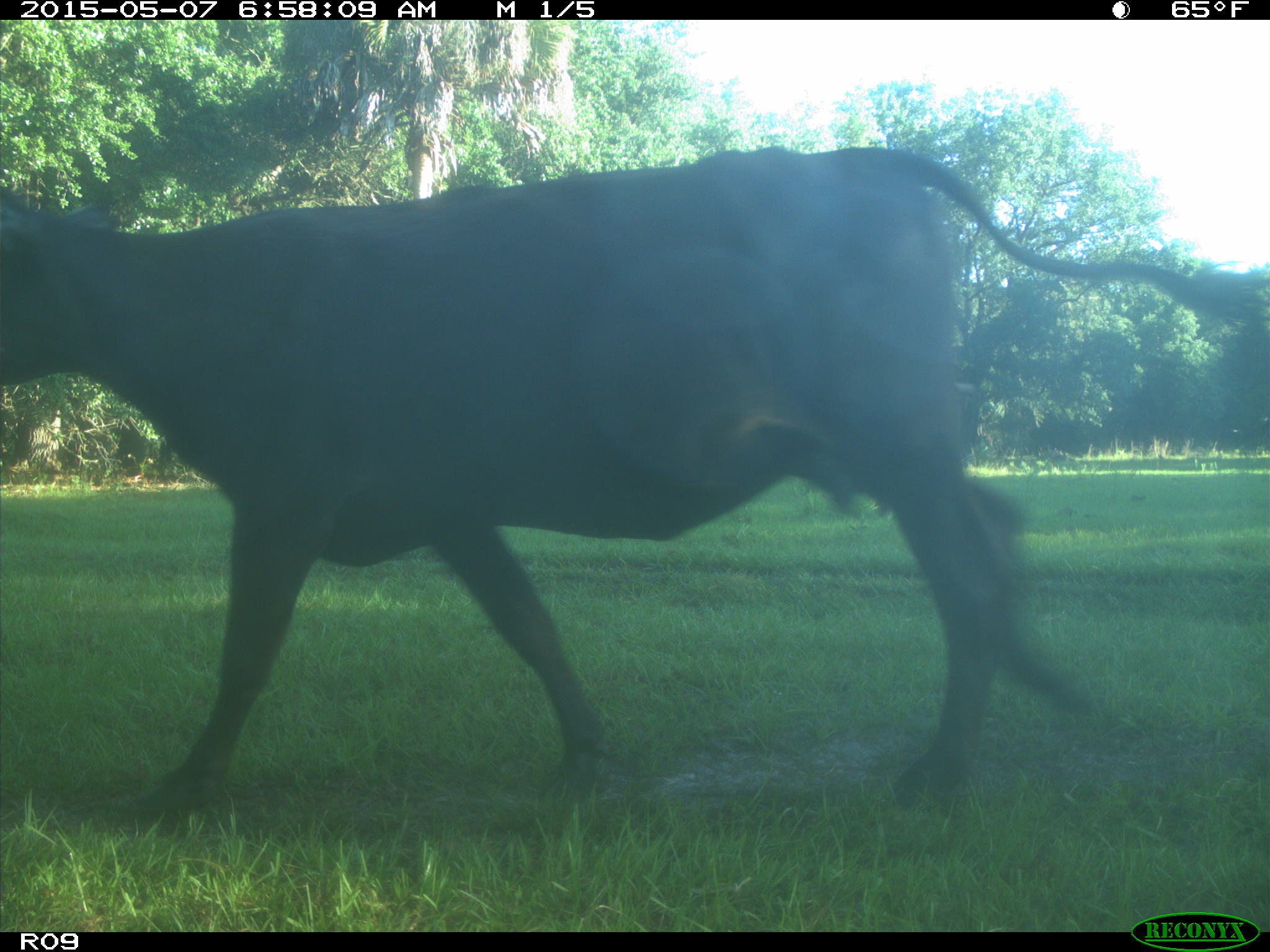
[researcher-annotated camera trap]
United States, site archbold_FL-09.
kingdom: Animalia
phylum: Chordata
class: Mammalia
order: Artiodactyla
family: Bovidae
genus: Bos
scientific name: Bos taurus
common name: domestic cow